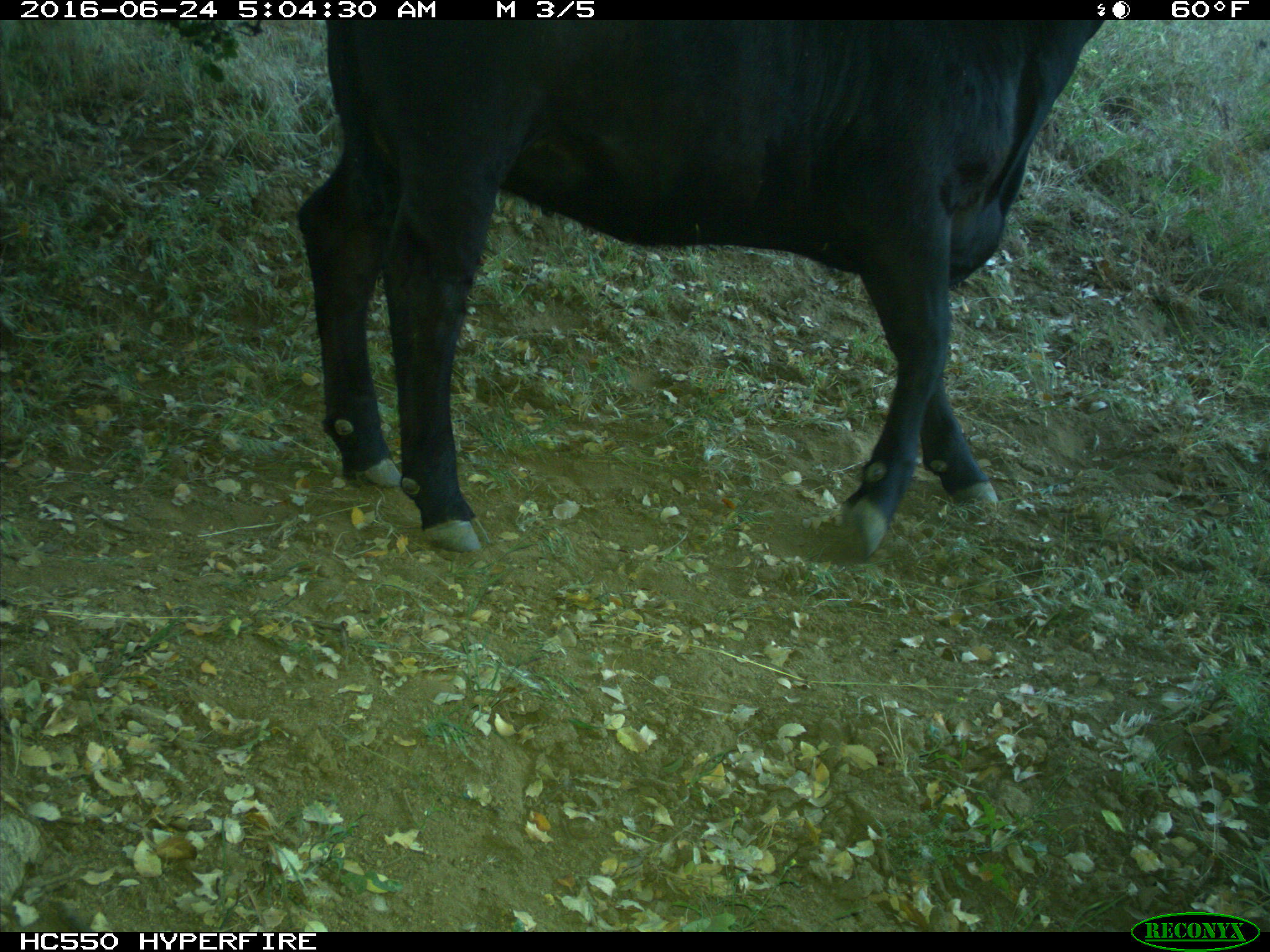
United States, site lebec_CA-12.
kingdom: Animalia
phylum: Chordata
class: Mammalia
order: Artiodactyla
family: Bovidae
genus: Bos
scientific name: Bos taurus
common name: domestic cow